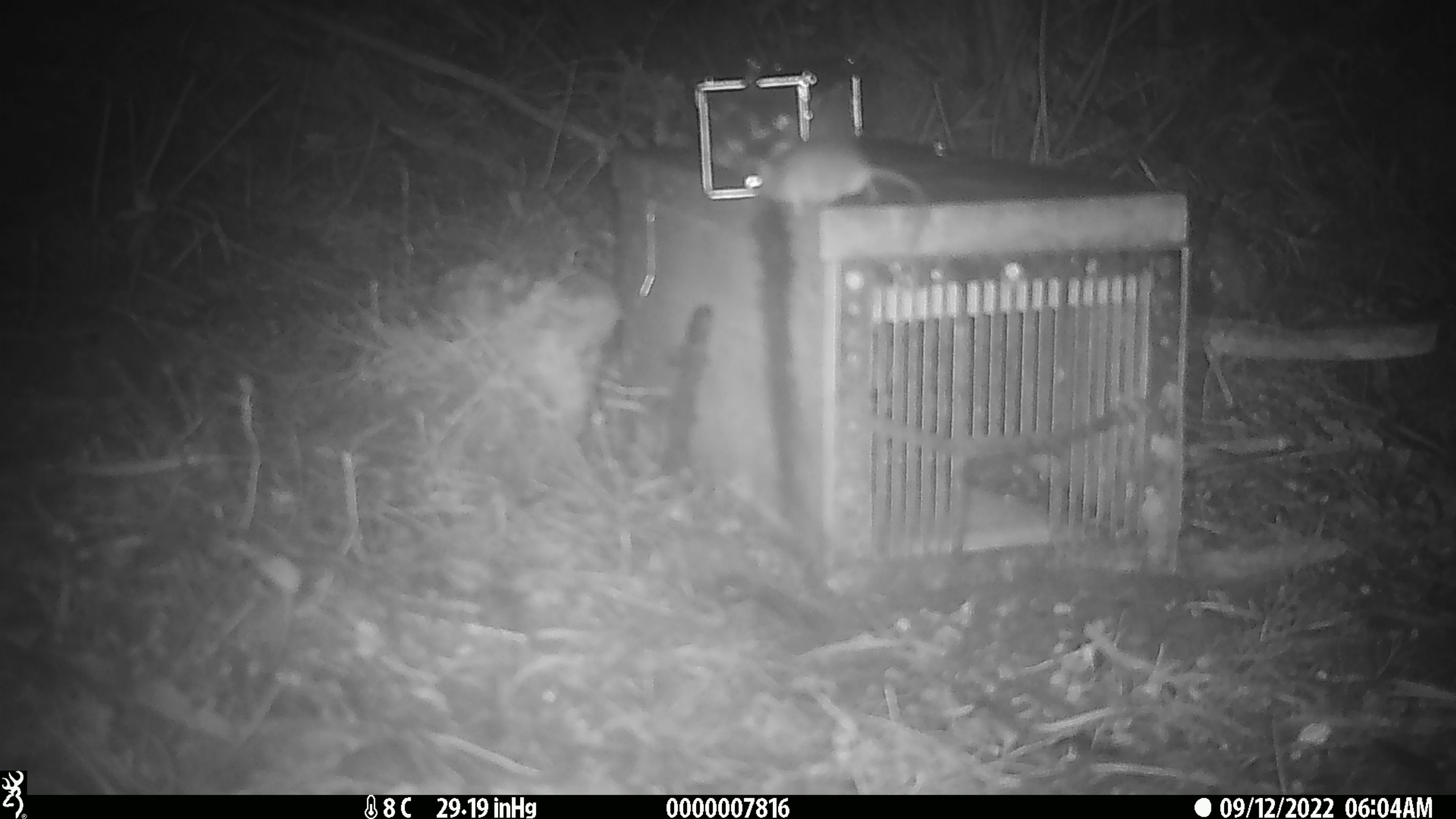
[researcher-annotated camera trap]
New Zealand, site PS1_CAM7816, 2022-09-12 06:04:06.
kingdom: Animalia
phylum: Chordata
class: Mammalia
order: Rodentia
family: Muridae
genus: Mus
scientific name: Mus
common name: mouse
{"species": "mouse (Mus)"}